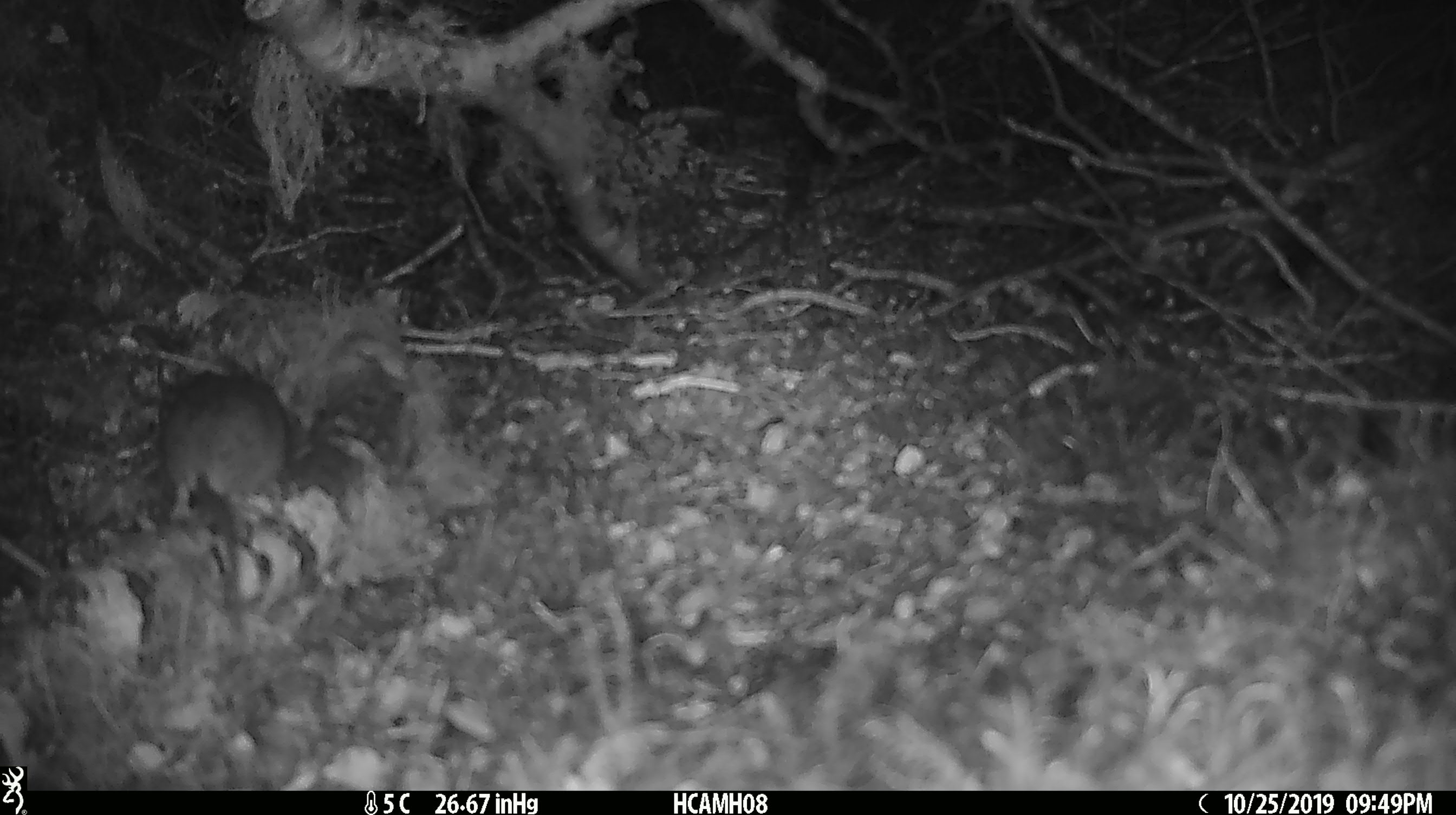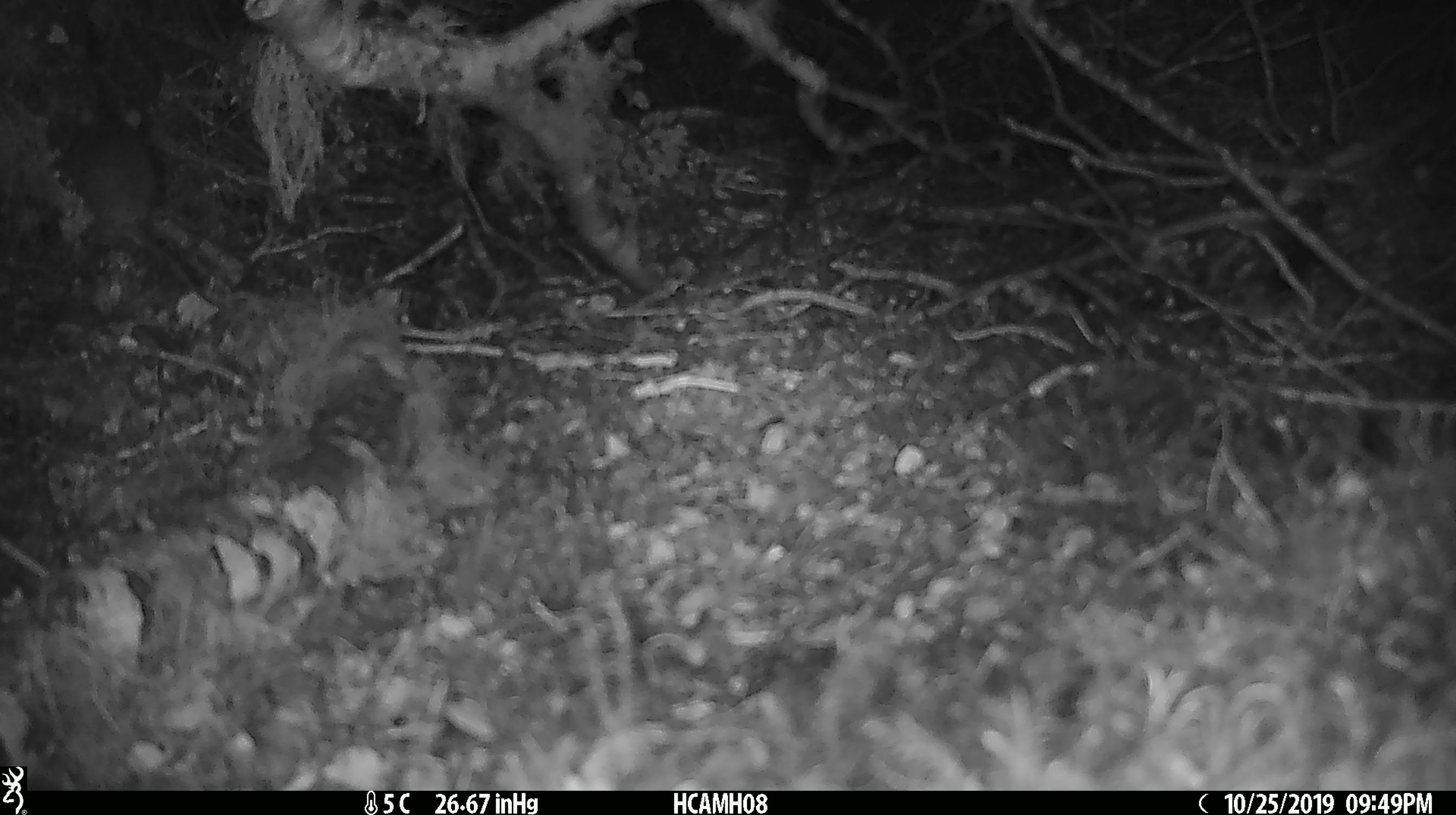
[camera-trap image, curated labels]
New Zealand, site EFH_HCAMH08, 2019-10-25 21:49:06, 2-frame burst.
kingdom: Animalia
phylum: Chordata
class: Mammalia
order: Rodentia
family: Muridae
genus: Mus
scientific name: Mus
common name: mouse